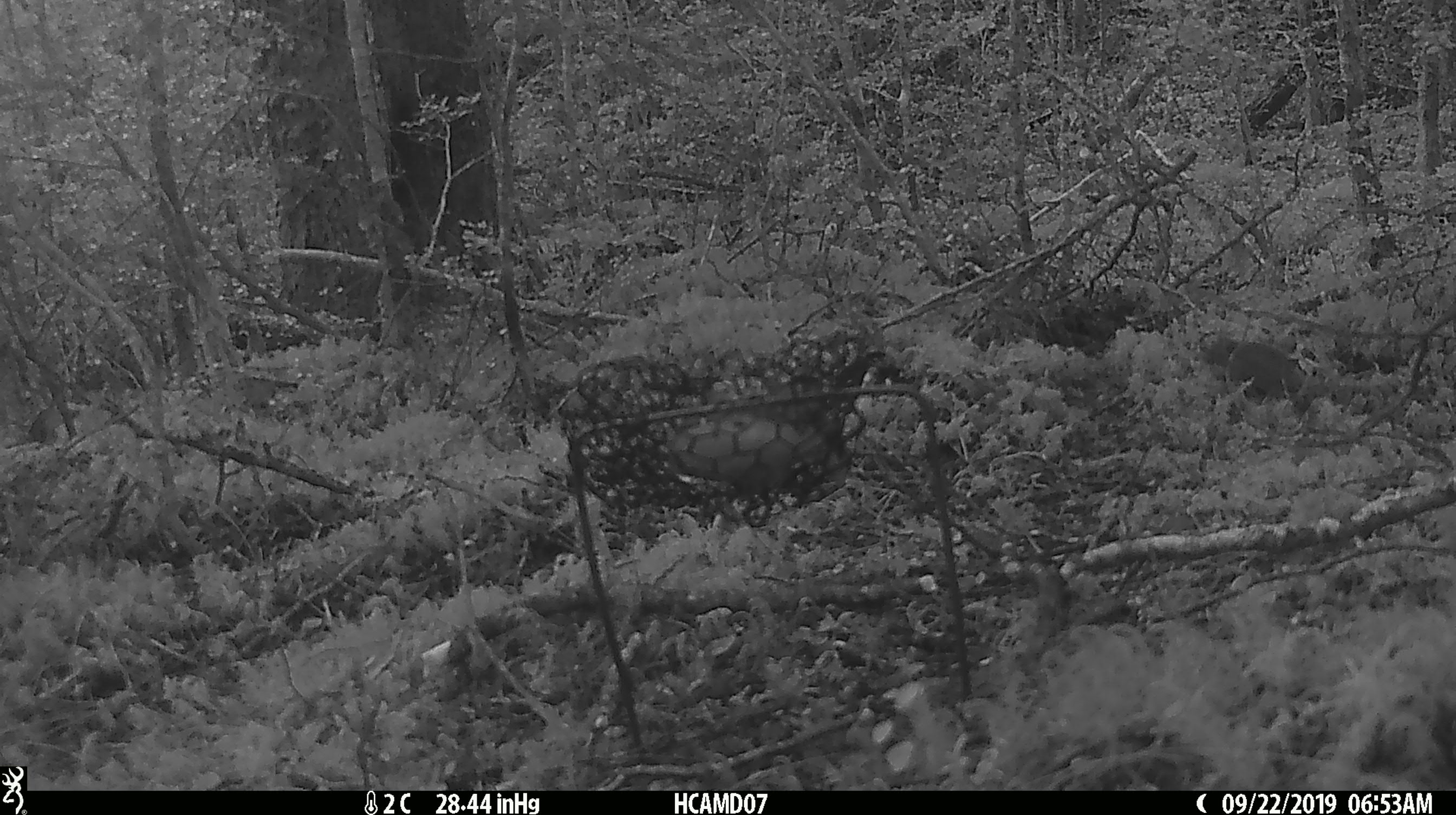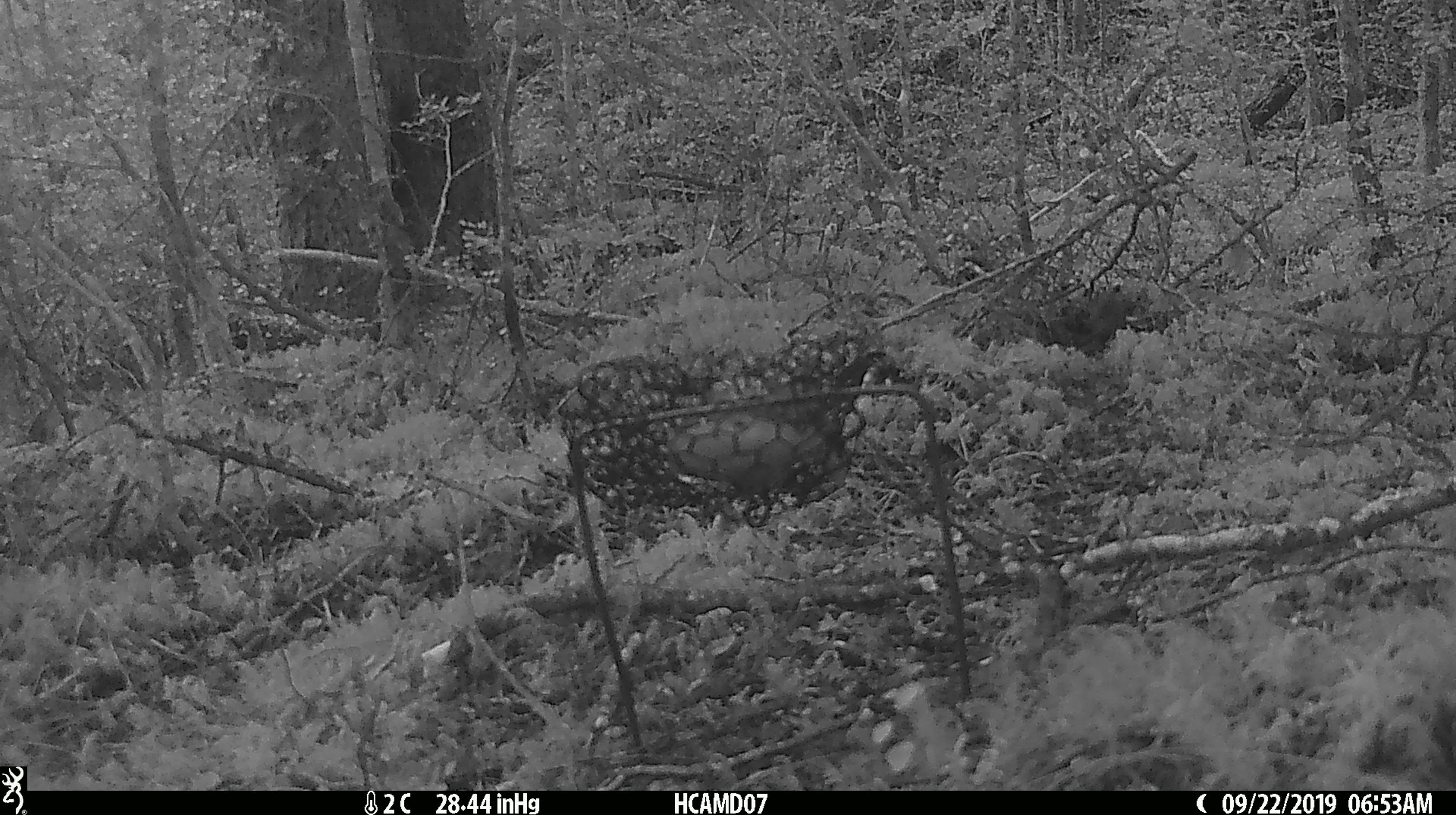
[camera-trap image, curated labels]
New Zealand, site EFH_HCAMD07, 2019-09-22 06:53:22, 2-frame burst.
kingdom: Animalia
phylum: Chordata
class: Mammalia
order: Rodentia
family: Muridae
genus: Mus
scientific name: Mus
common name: mouse